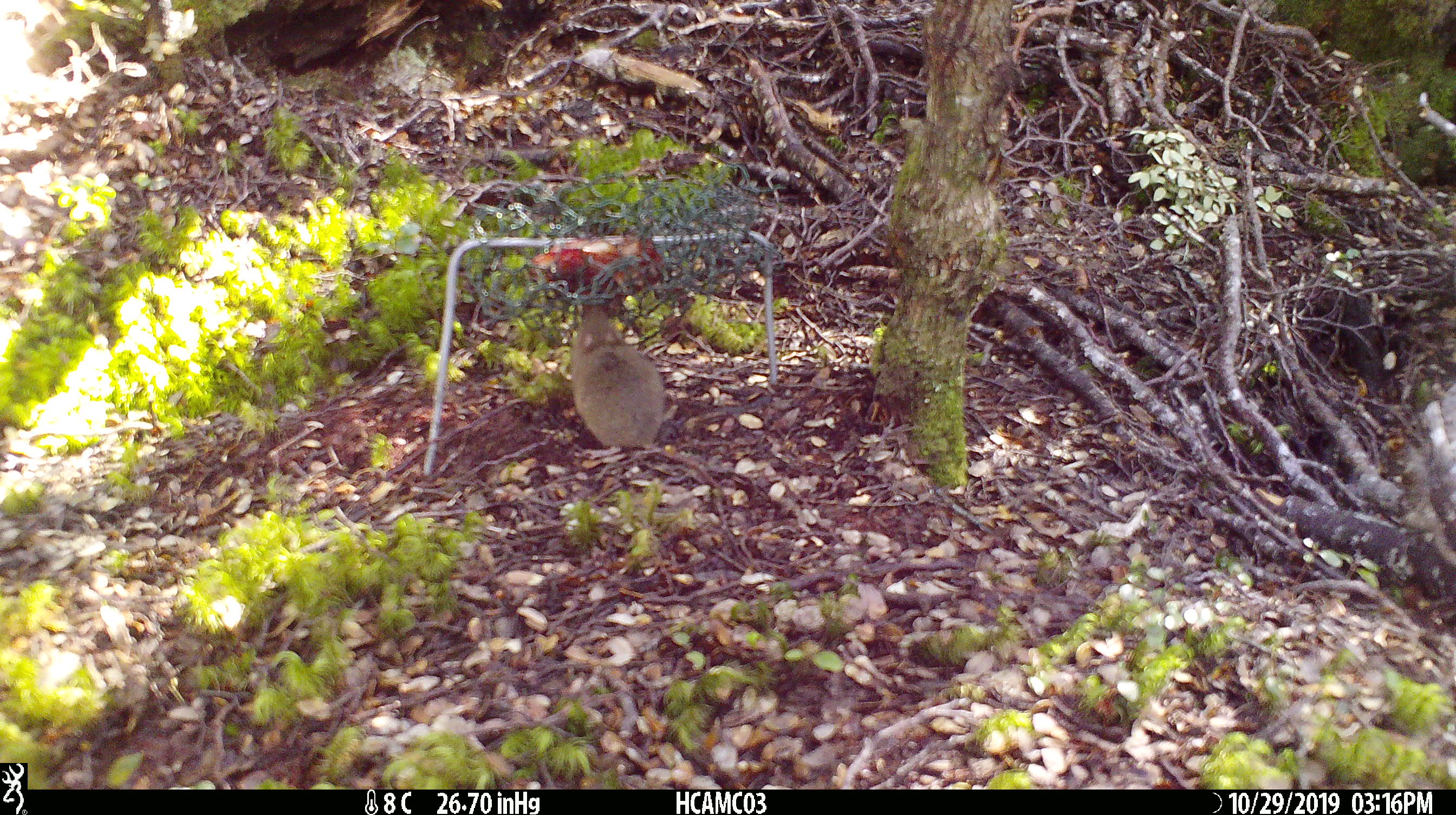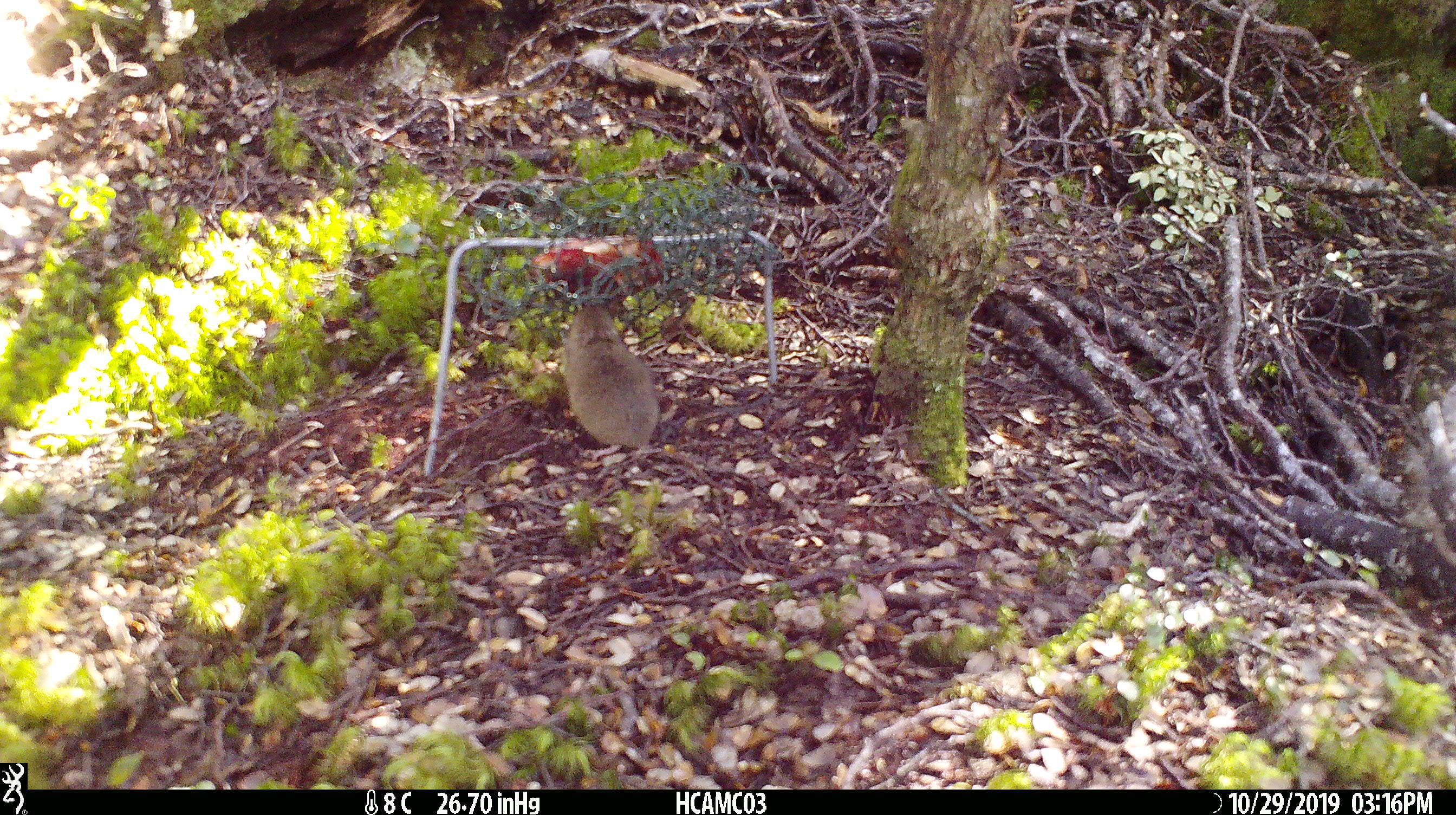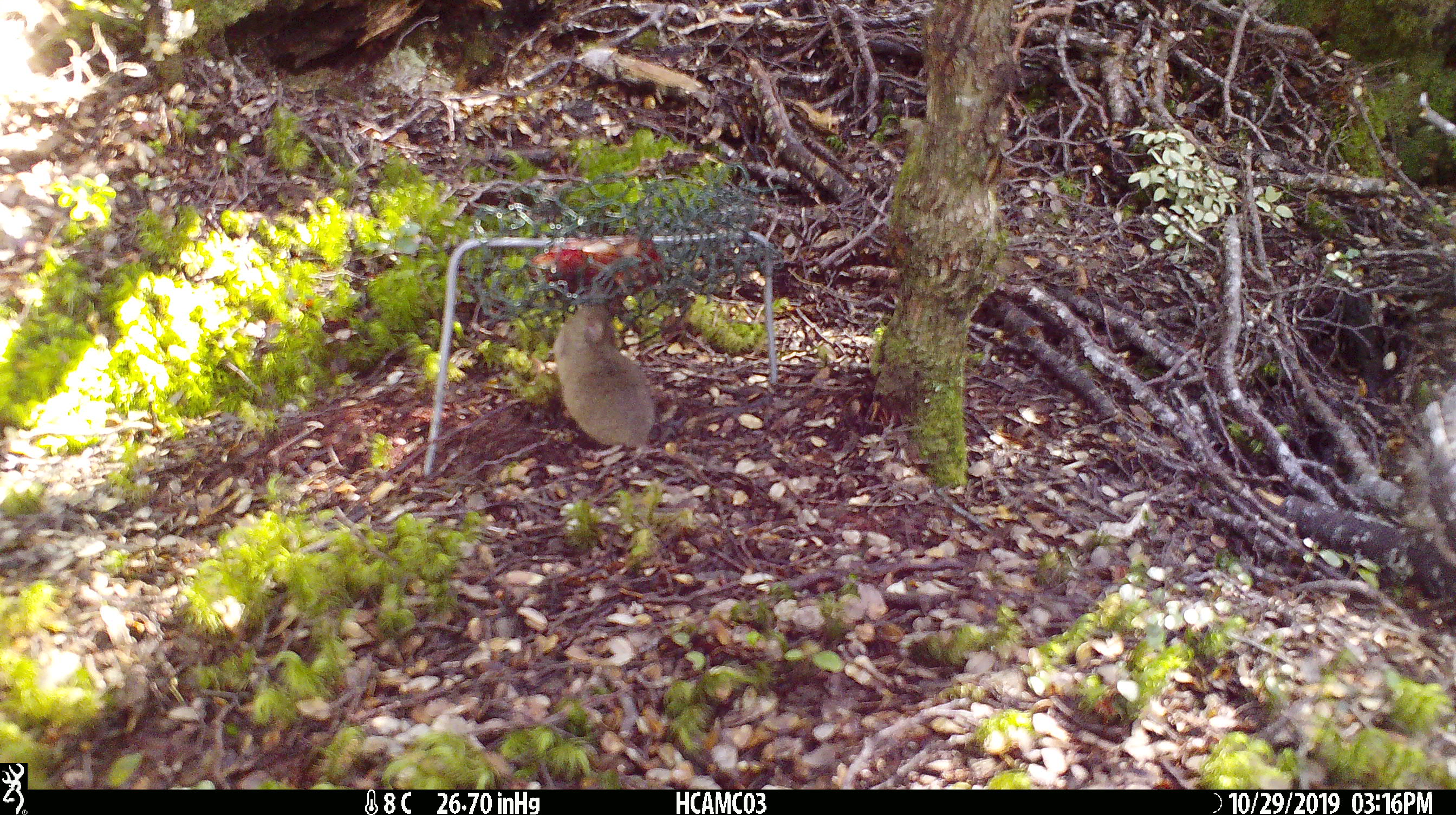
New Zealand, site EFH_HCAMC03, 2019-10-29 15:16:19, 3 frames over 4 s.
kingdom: Animalia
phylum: Chordata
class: Mammalia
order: Rodentia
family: Muridae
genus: Mus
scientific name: Mus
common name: mouse